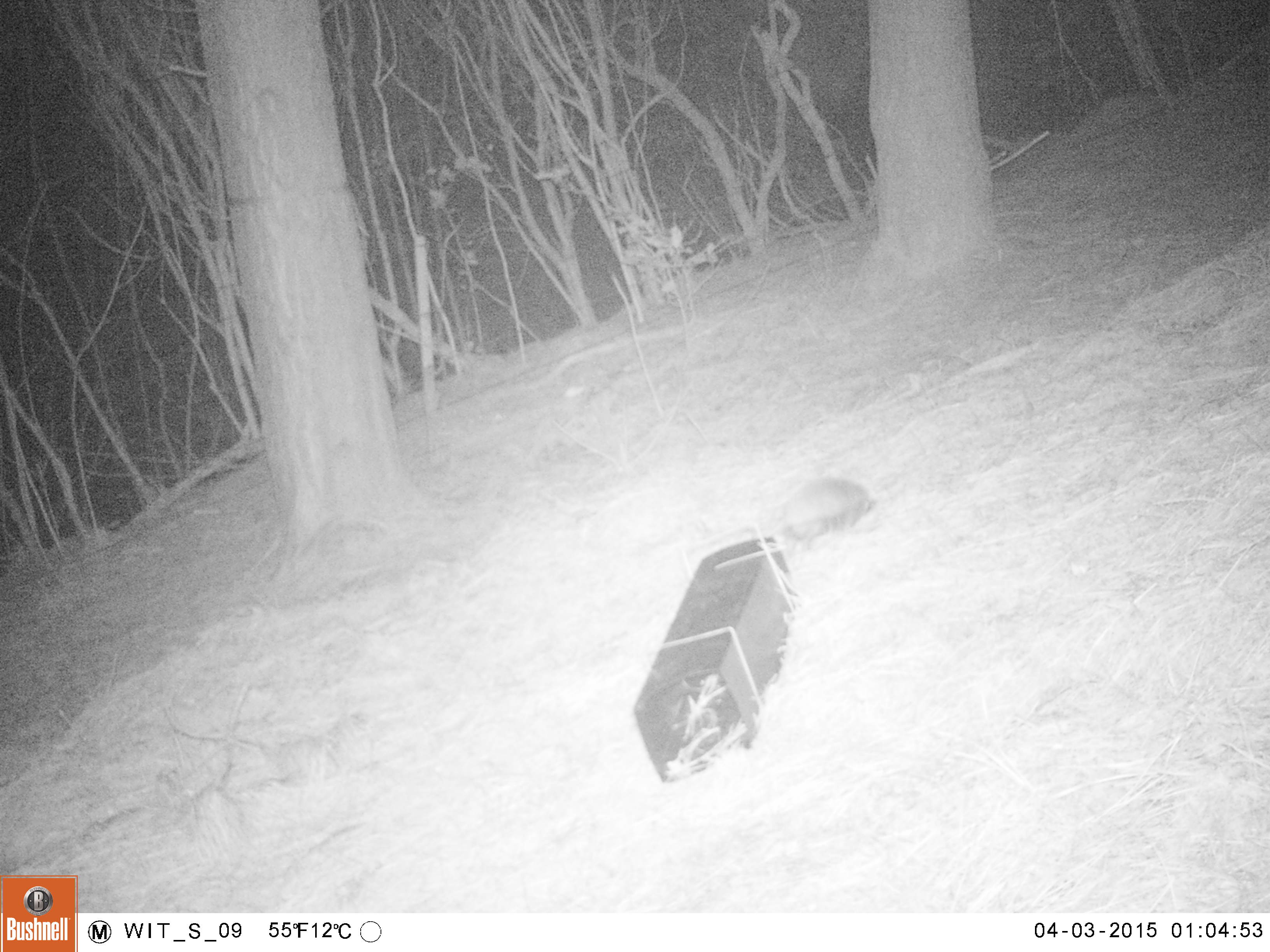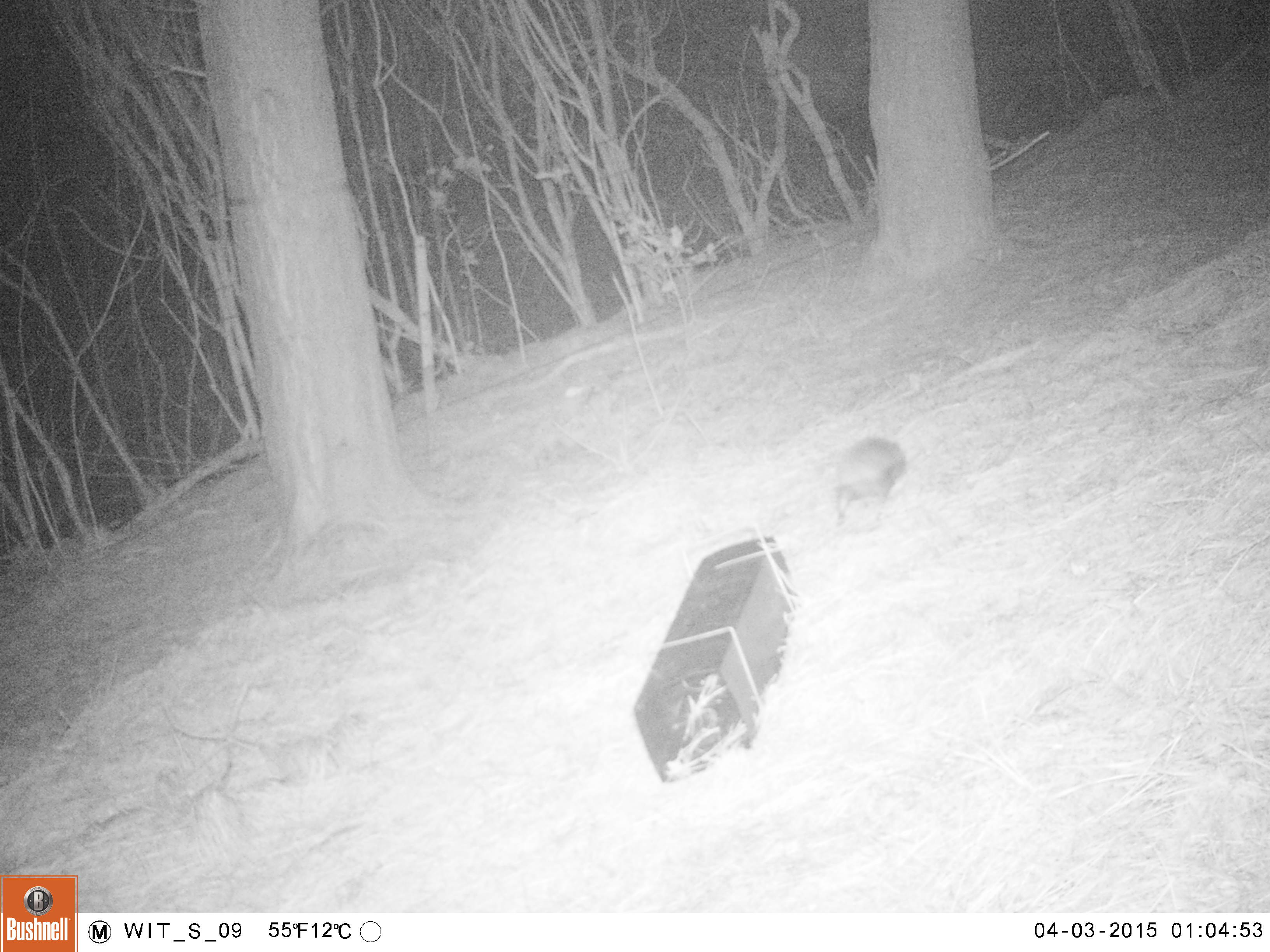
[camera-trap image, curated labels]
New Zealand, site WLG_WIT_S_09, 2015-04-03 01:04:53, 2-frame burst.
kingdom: Animalia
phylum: Chordata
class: Mammalia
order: Eulipotyphla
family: Erinaceidae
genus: Erinaceus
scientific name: Erinaceus europaeus europaeus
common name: european hedgehog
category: hedgehog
Hedgehog (european hedgehog) (Erinaceus europaeus europaeus).